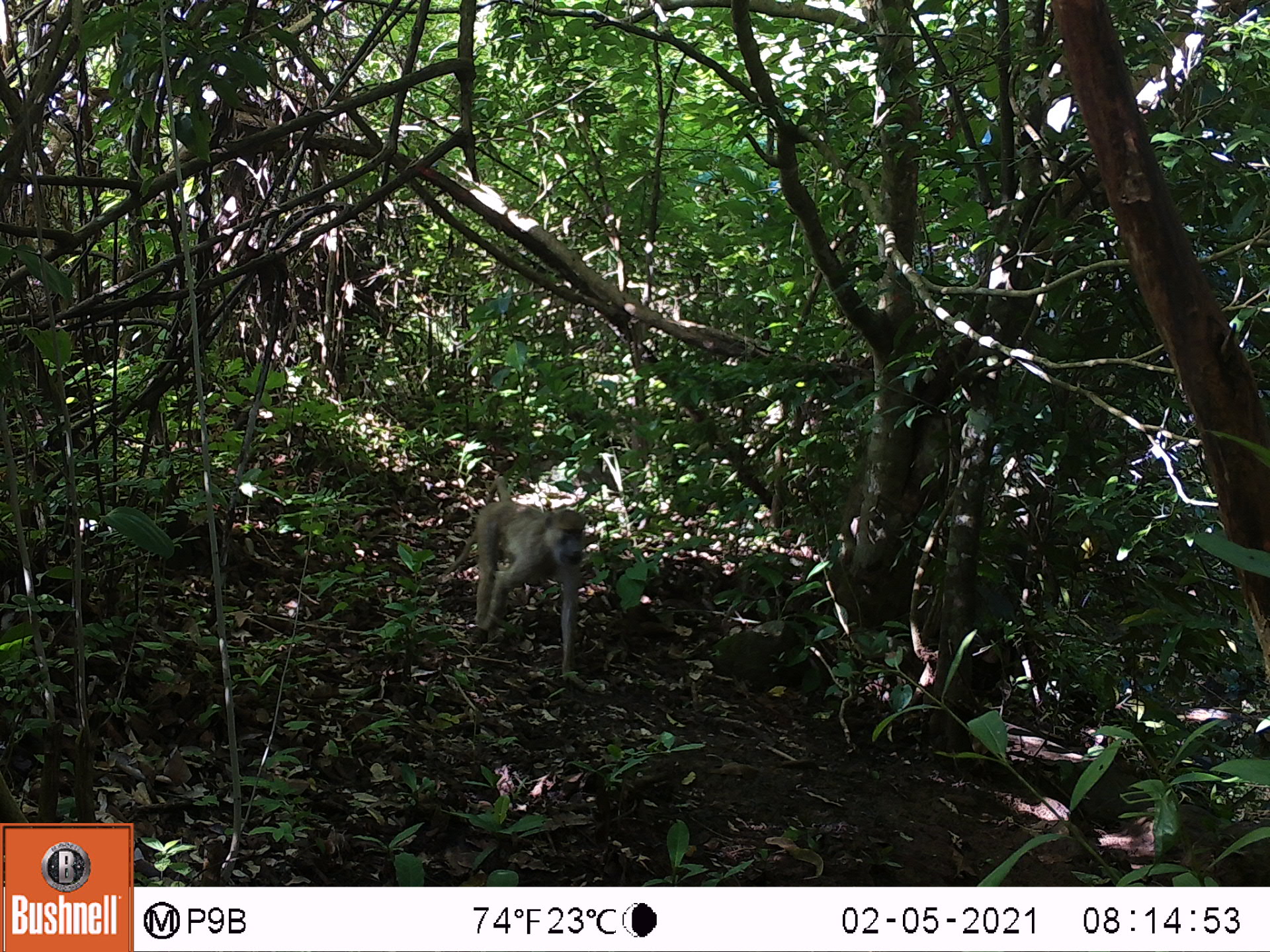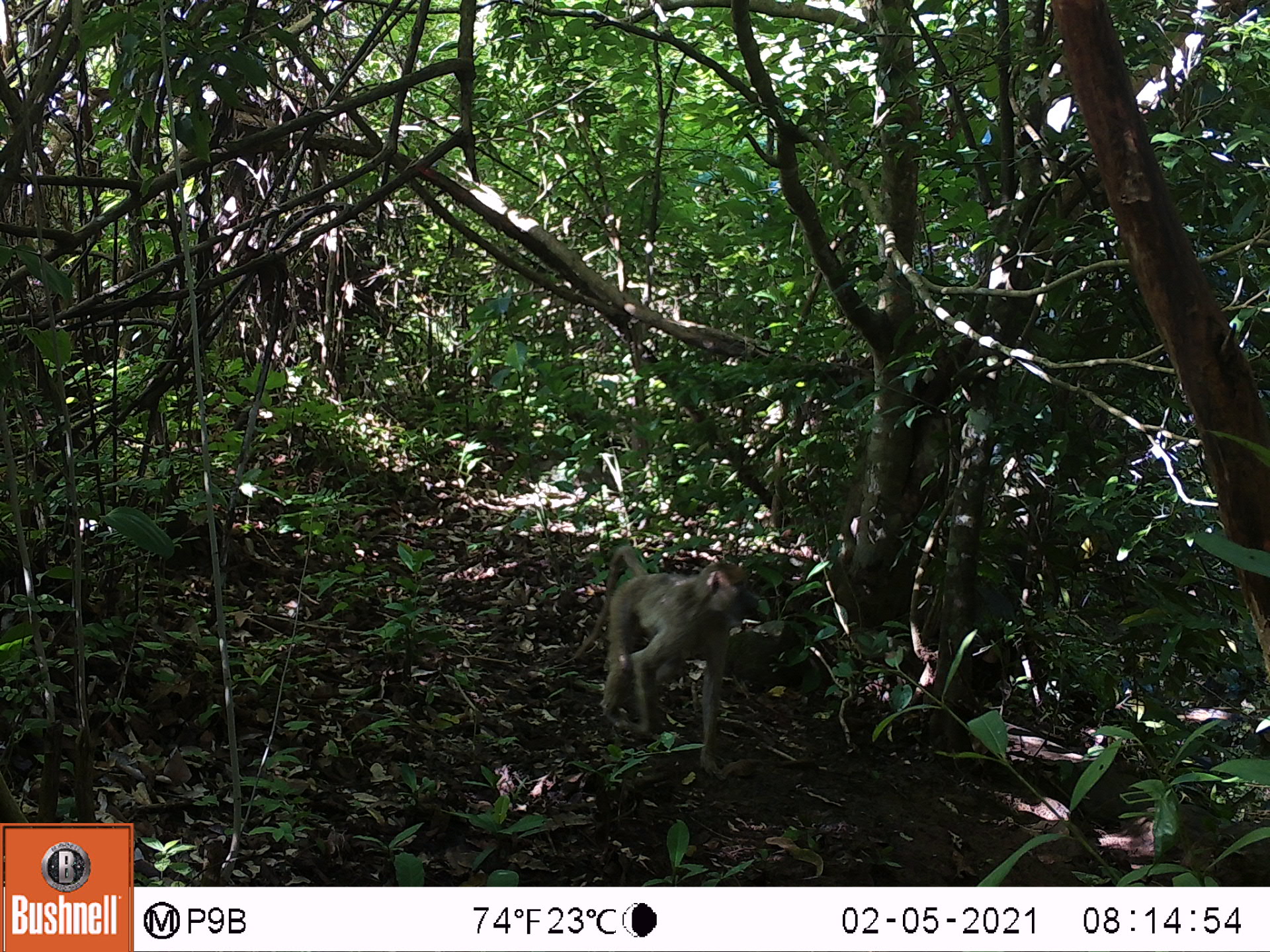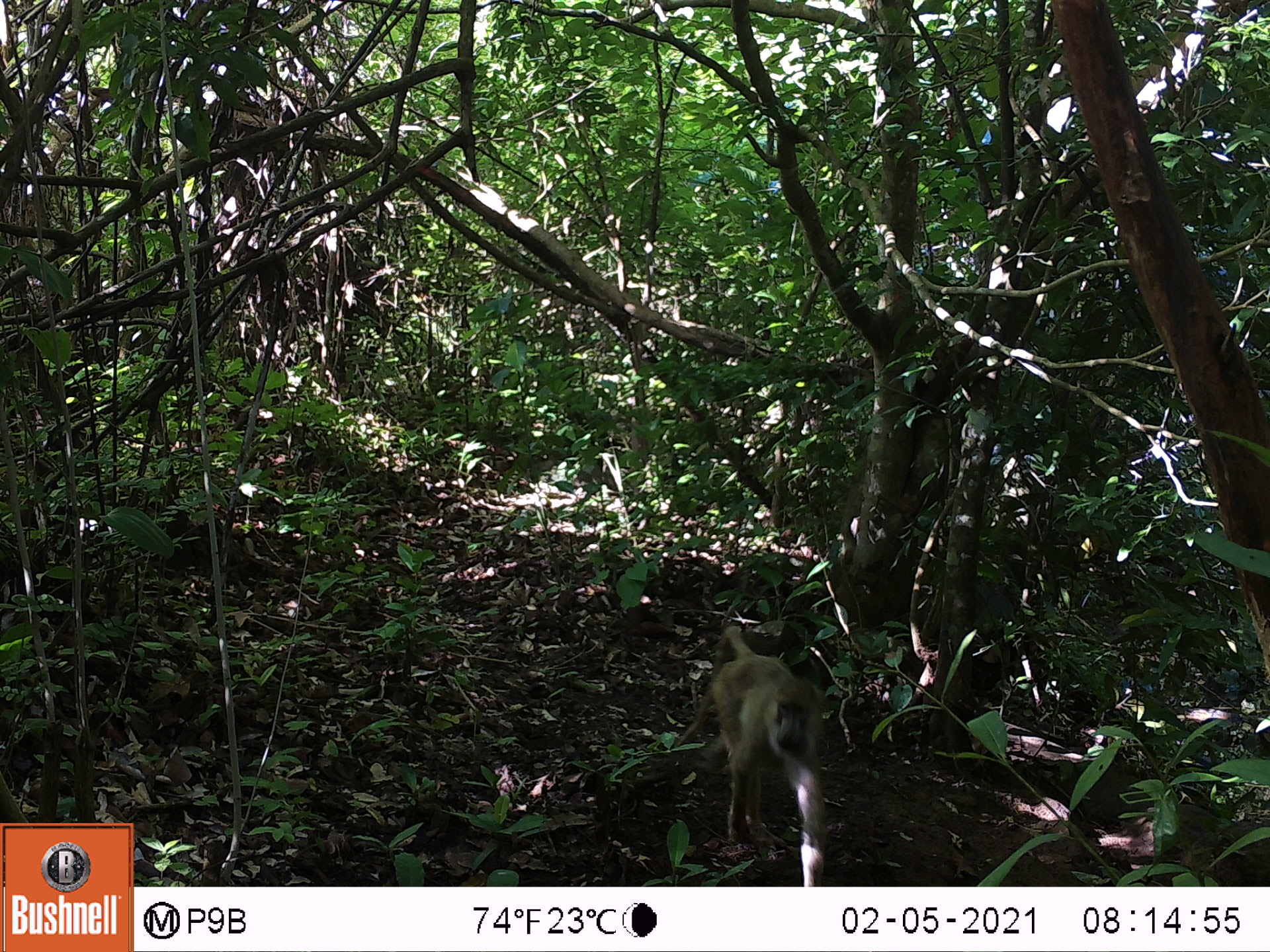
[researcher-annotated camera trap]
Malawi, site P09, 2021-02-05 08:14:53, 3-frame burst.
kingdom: Animalia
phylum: Chordata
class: Mammalia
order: Primates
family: Cercopithecidae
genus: Papio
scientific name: Papio cynocephalus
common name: yellow baboon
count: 1